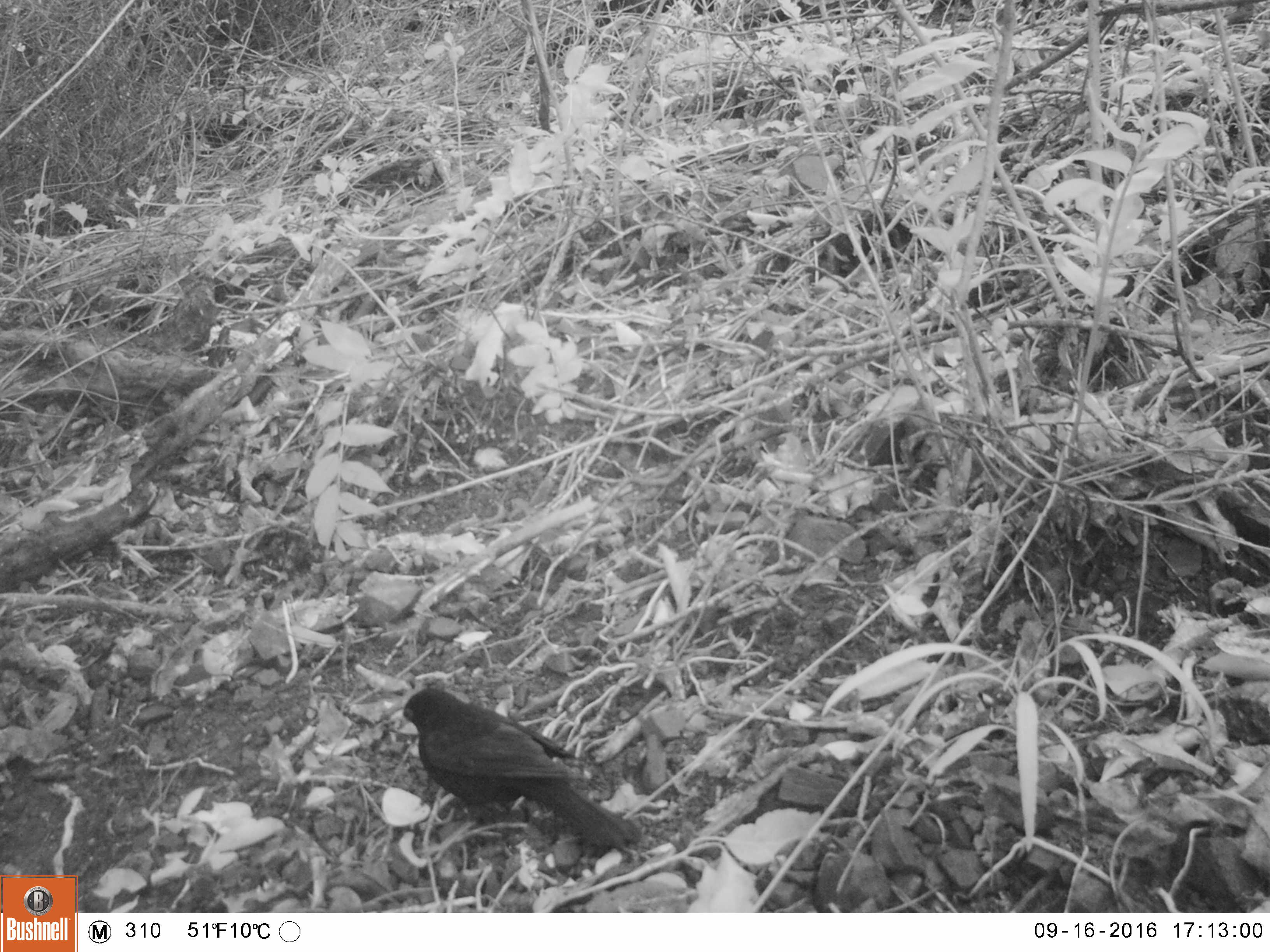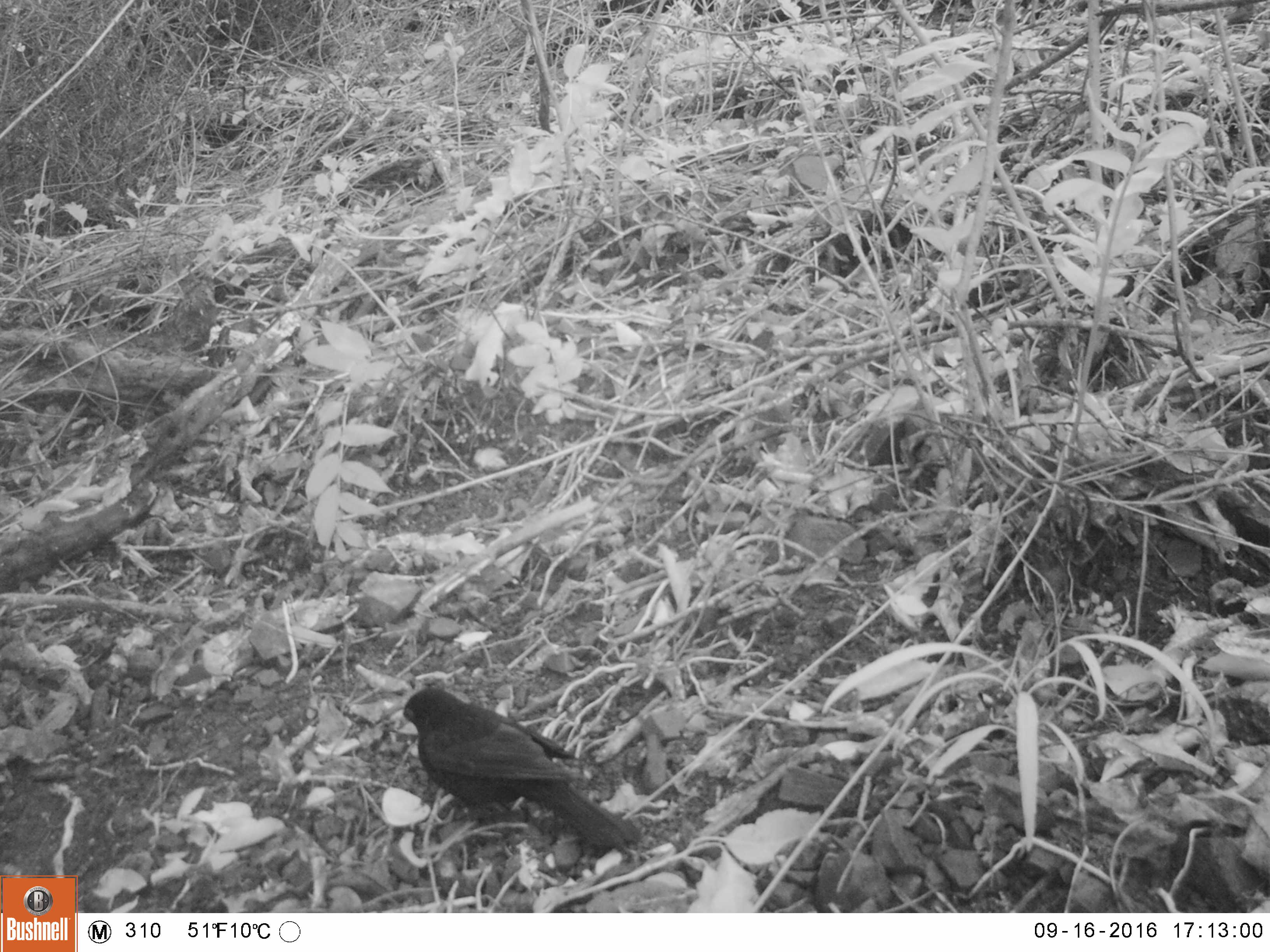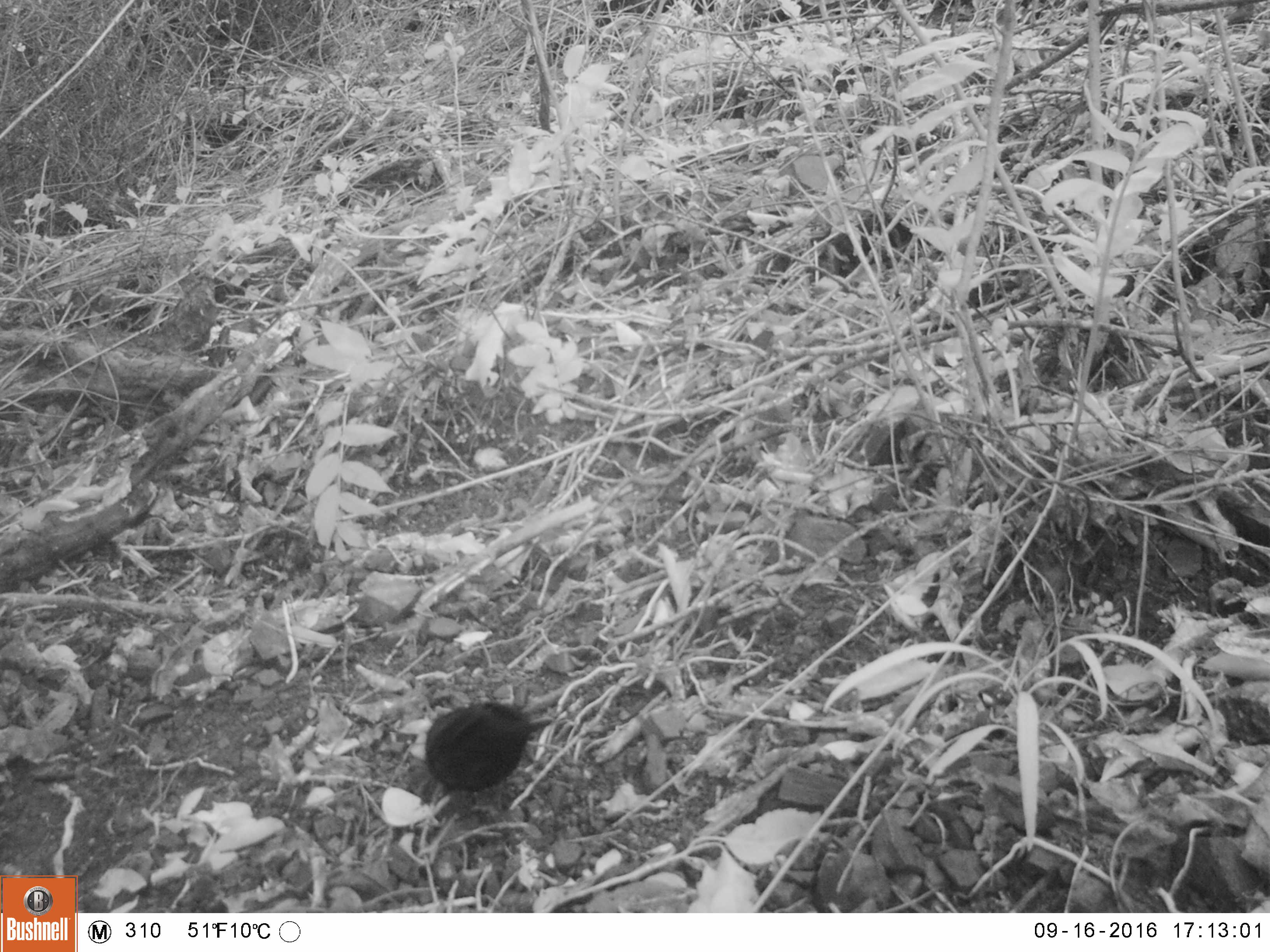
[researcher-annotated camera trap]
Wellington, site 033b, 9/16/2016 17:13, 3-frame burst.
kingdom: Animalia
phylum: Chordata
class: Aves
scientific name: Aves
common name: bird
Bird (Aves).